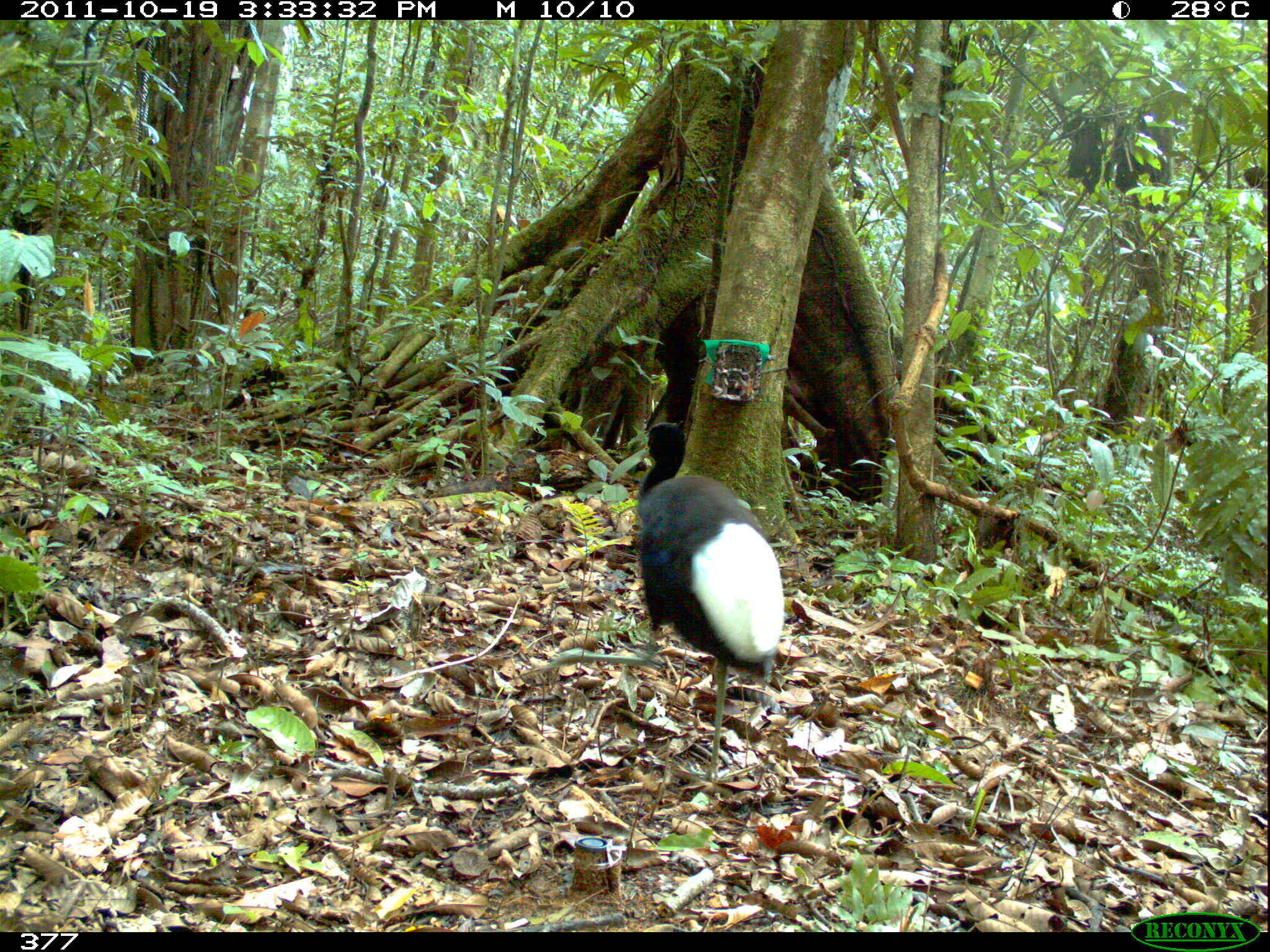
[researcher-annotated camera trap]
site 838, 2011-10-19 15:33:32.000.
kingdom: Animalia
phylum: Chordata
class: Aves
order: Gruiformes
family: Psophiidae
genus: Psophia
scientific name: Psophia leucoptera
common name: pale-winged trumpeter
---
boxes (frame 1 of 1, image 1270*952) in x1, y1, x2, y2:
psophia leucoptera: 542, 419, 785, 781